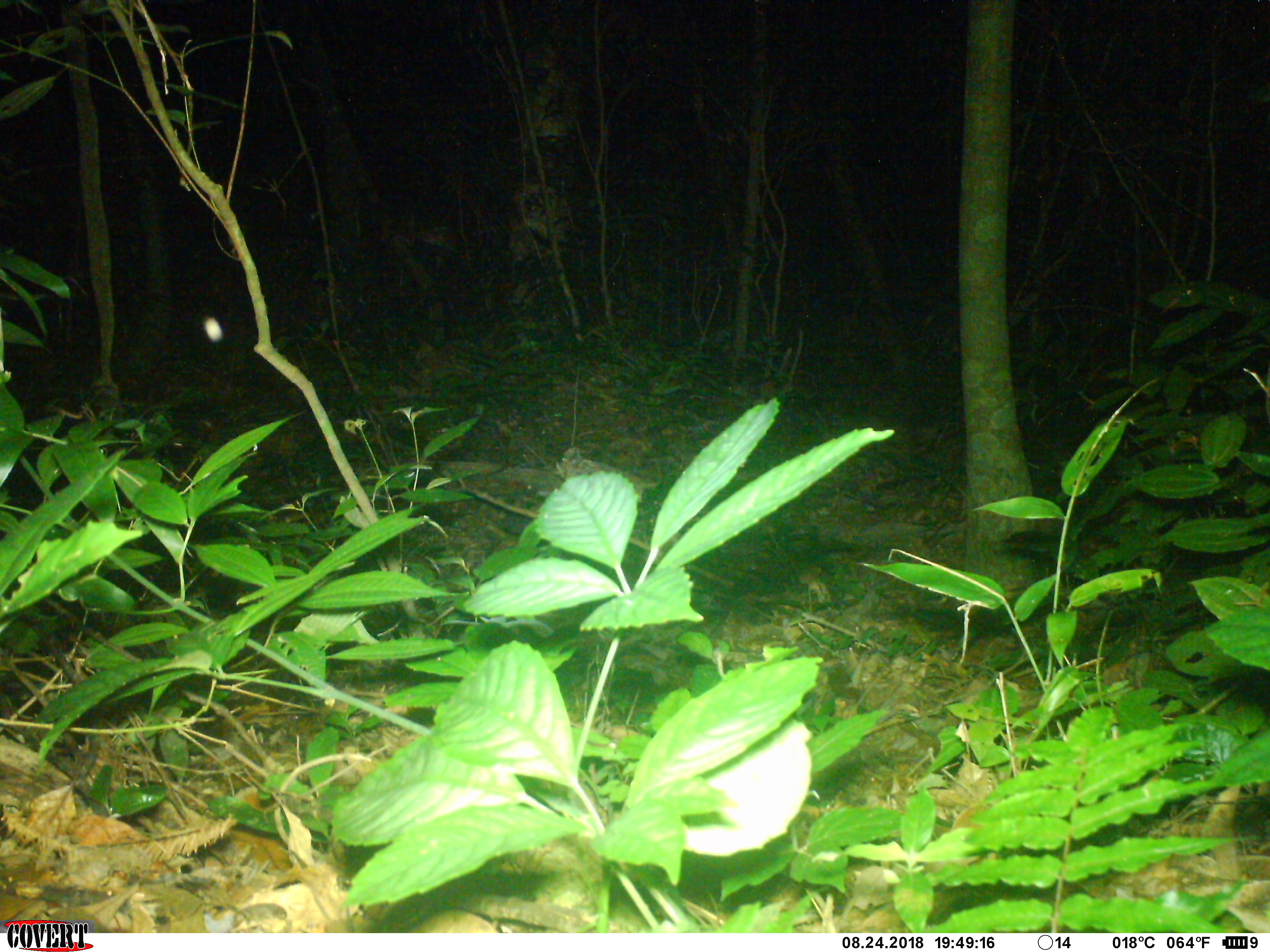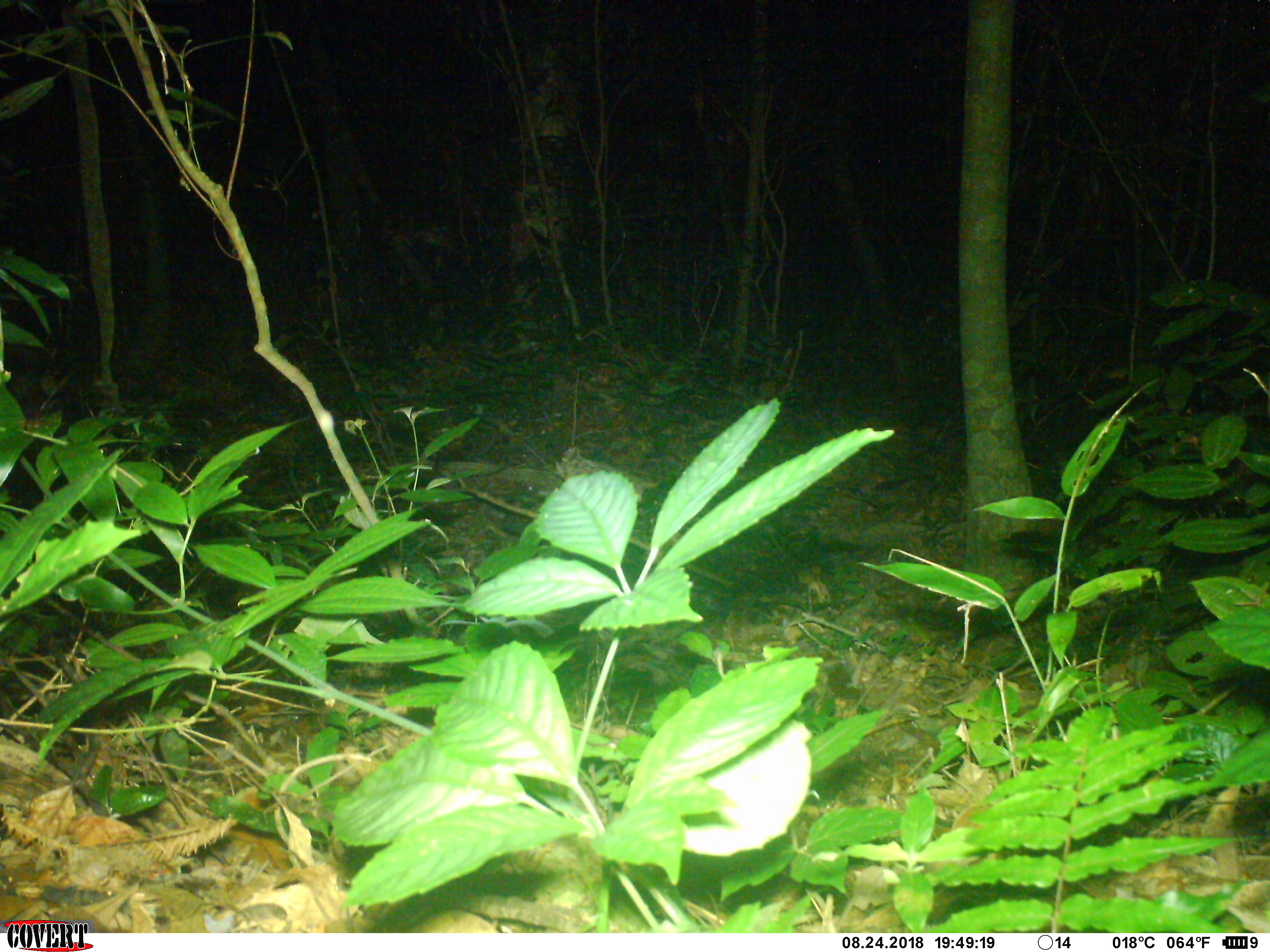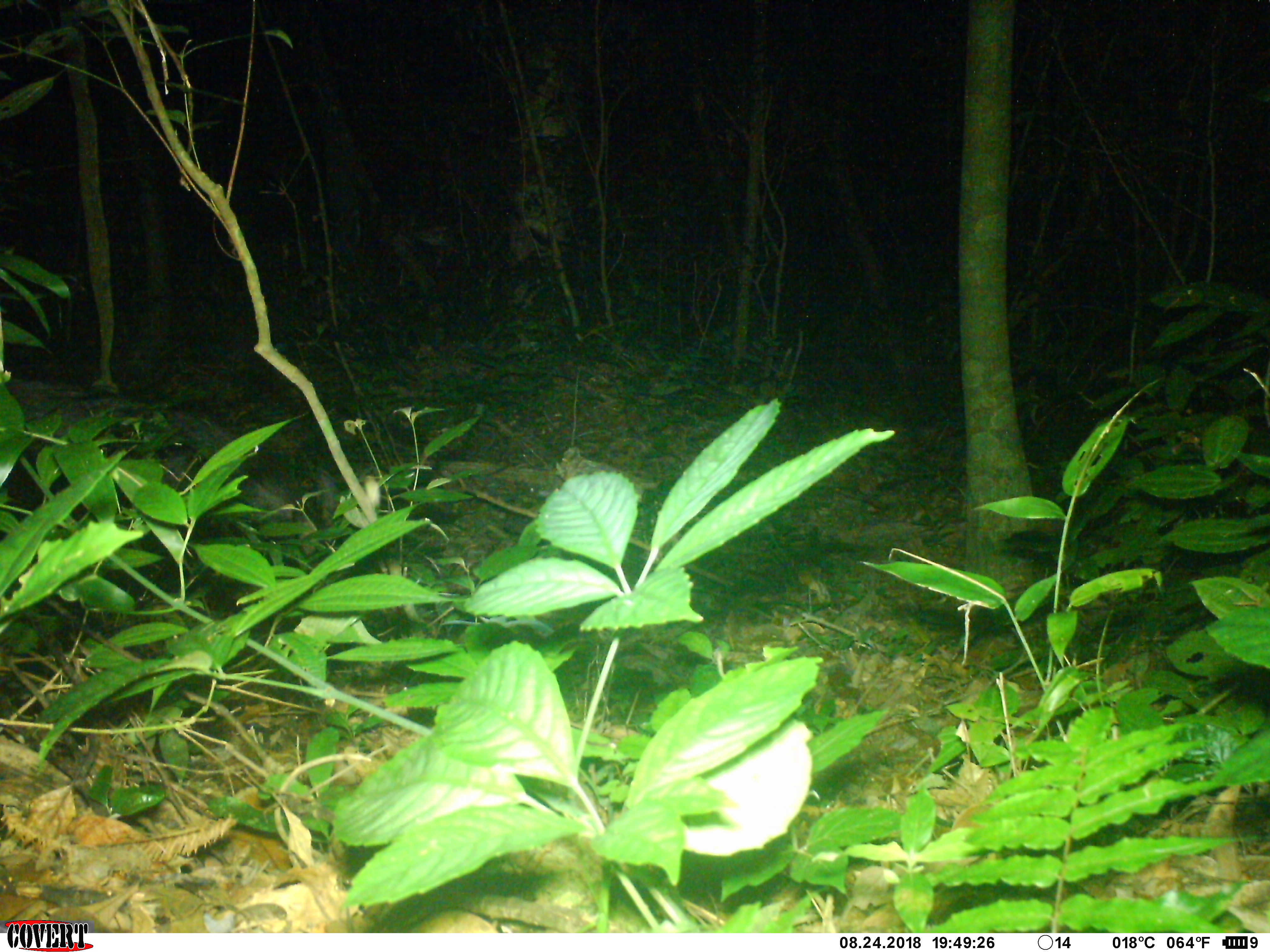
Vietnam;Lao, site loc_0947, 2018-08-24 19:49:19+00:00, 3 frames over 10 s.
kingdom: Animalia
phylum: Chordata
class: Mammalia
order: Artiodactyla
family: Bovidae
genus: Capricornis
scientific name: Capricornis sumatraensis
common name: chinese serow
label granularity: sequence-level